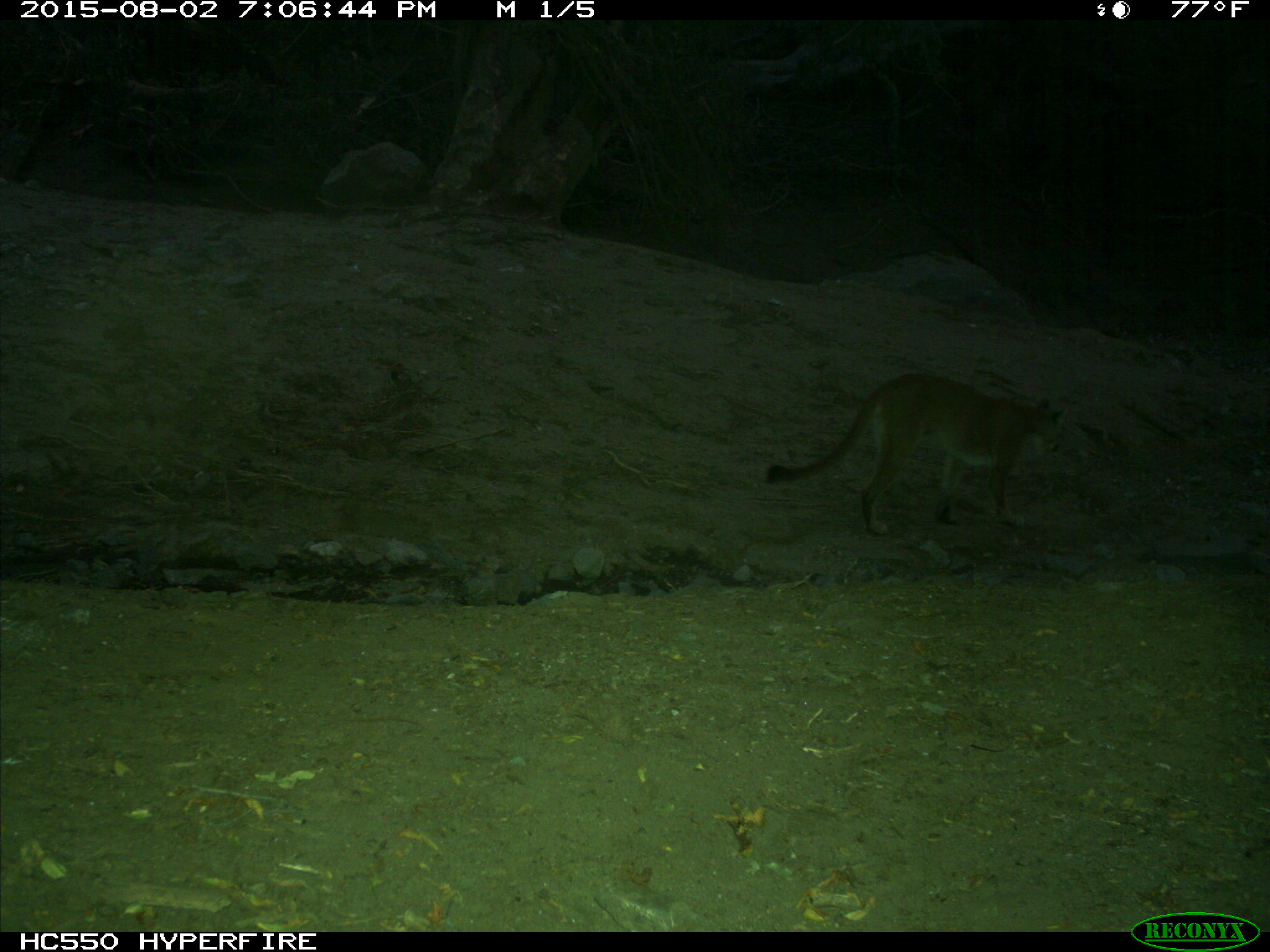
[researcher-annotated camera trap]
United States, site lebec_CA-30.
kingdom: Animalia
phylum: Chordata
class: Mammalia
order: Carnivora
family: Felidae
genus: Puma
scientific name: Puma concolor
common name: mountain lion